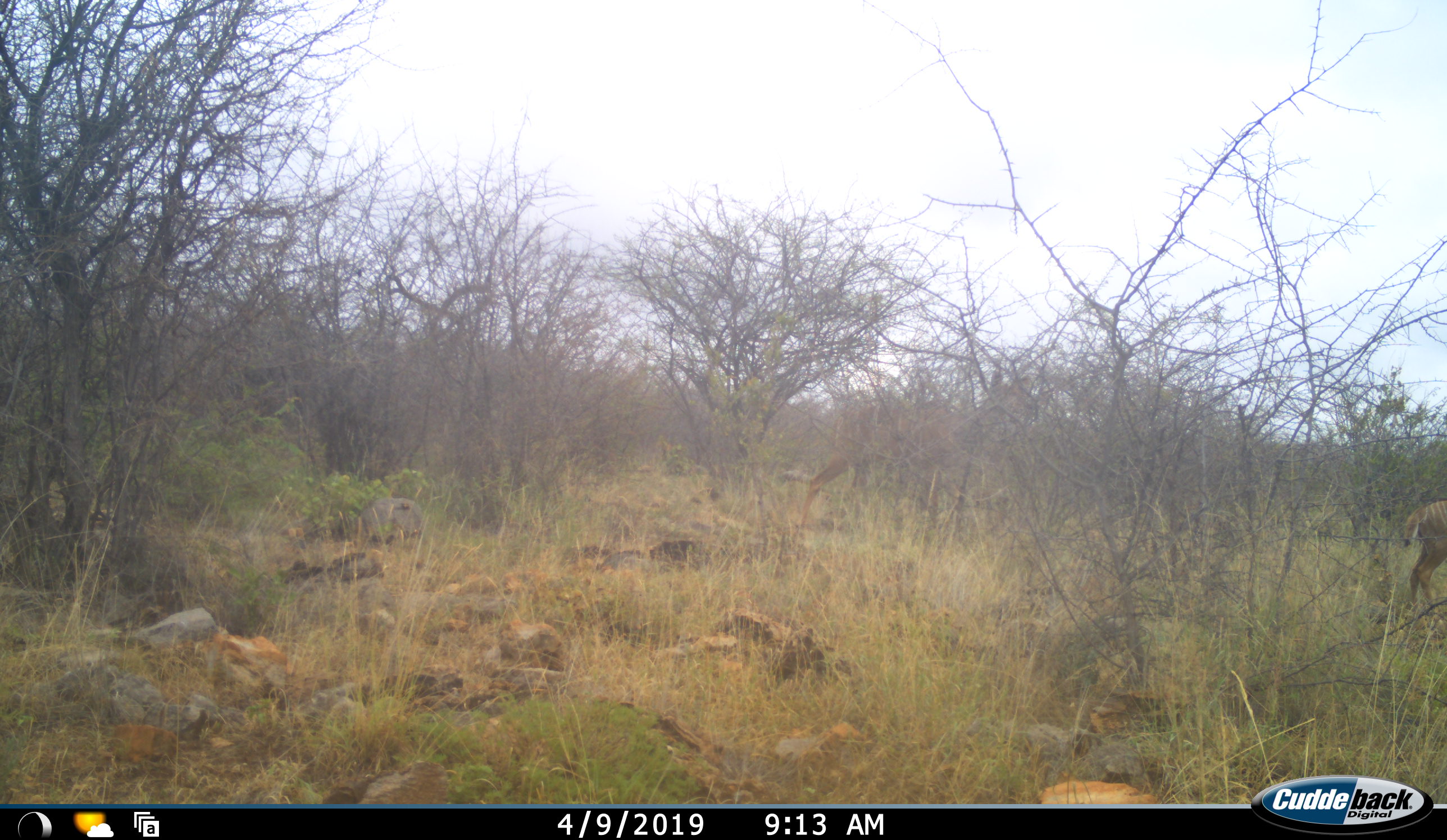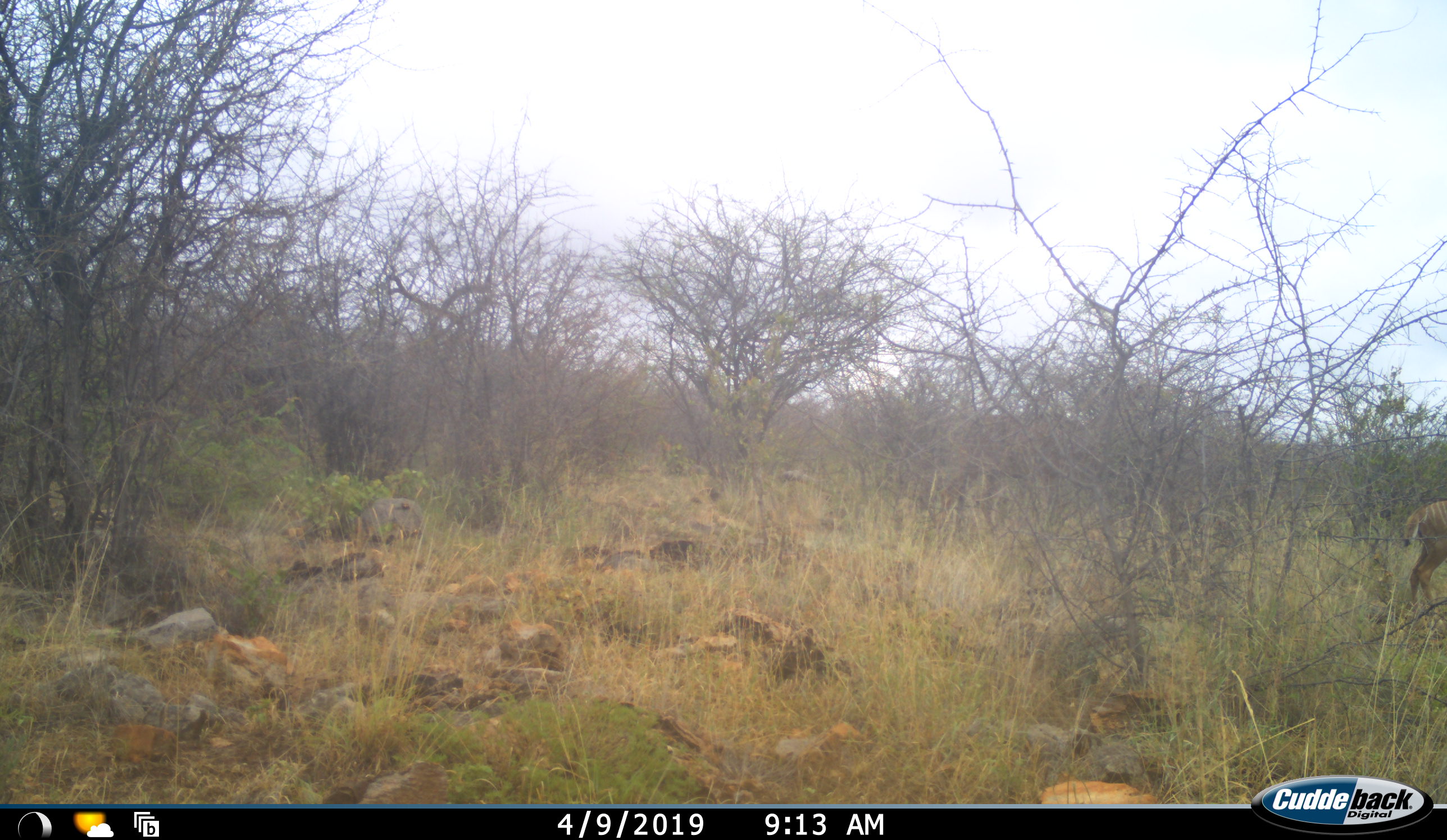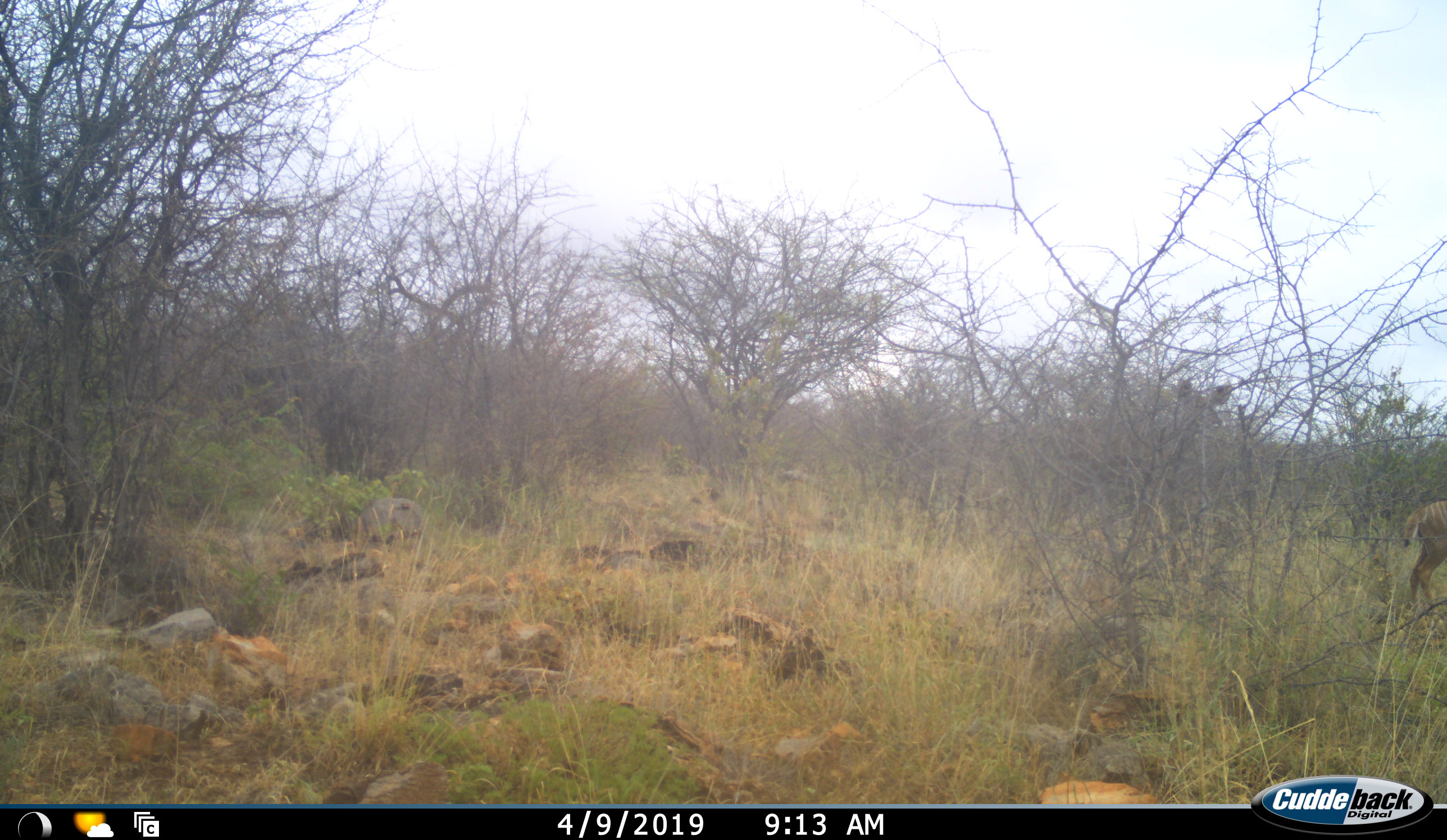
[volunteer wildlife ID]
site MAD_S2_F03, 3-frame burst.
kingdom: Animalia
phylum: Chordata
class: Mammalia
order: Artiodactyla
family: Bovidae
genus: Tragelaphus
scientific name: Tragelaphus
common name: kudu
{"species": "kudu (Tragelaphus)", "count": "2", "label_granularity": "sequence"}